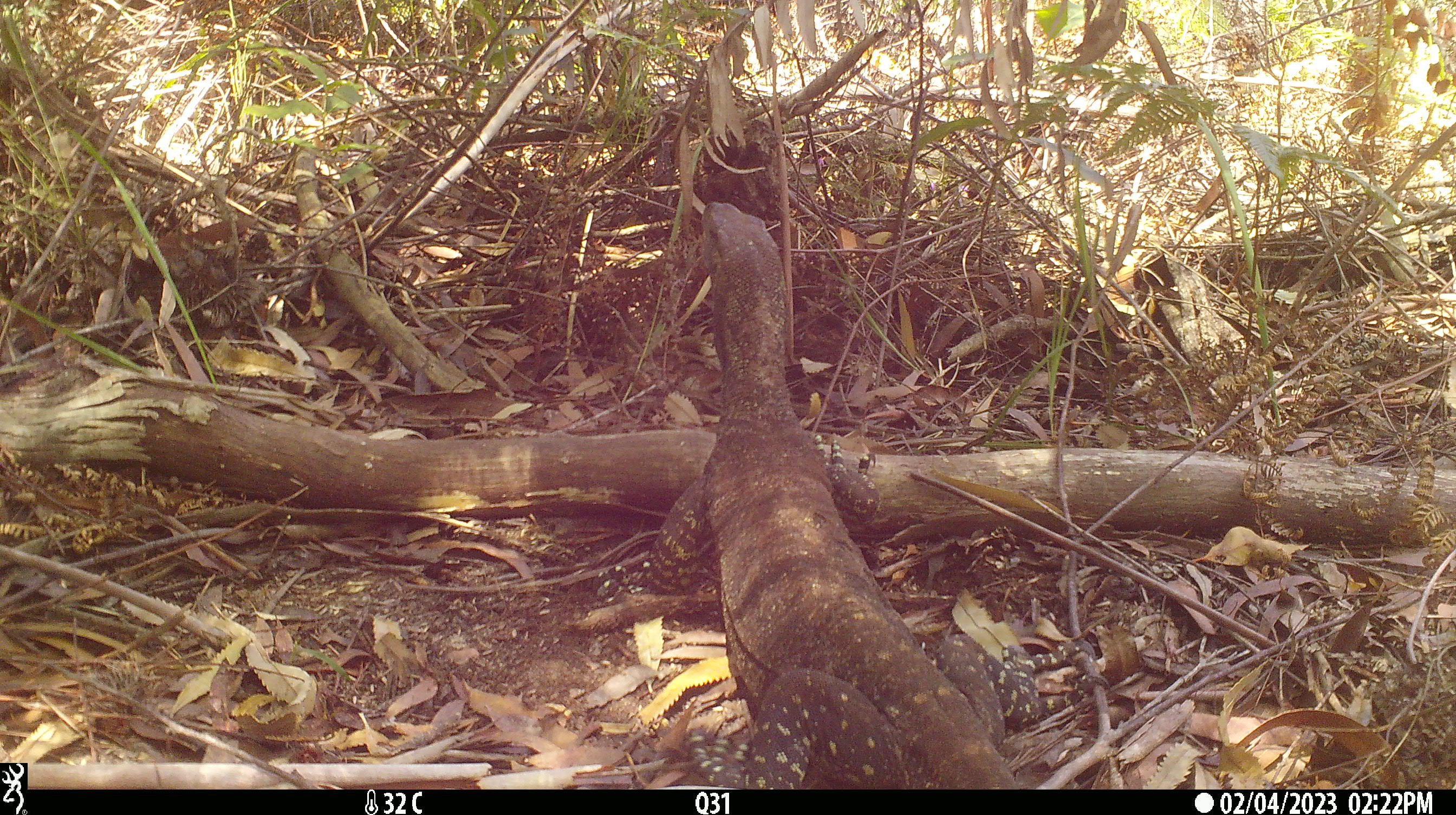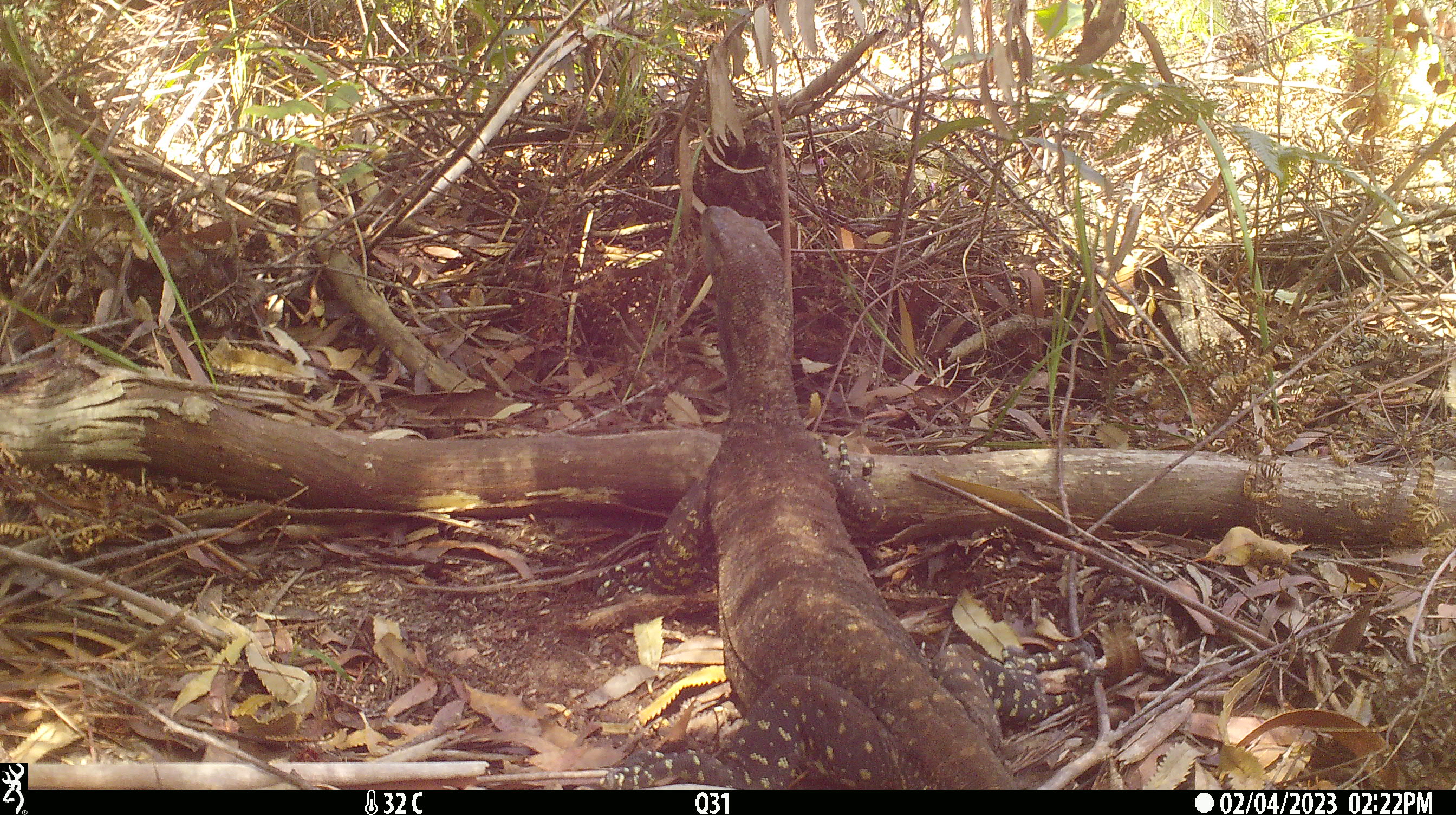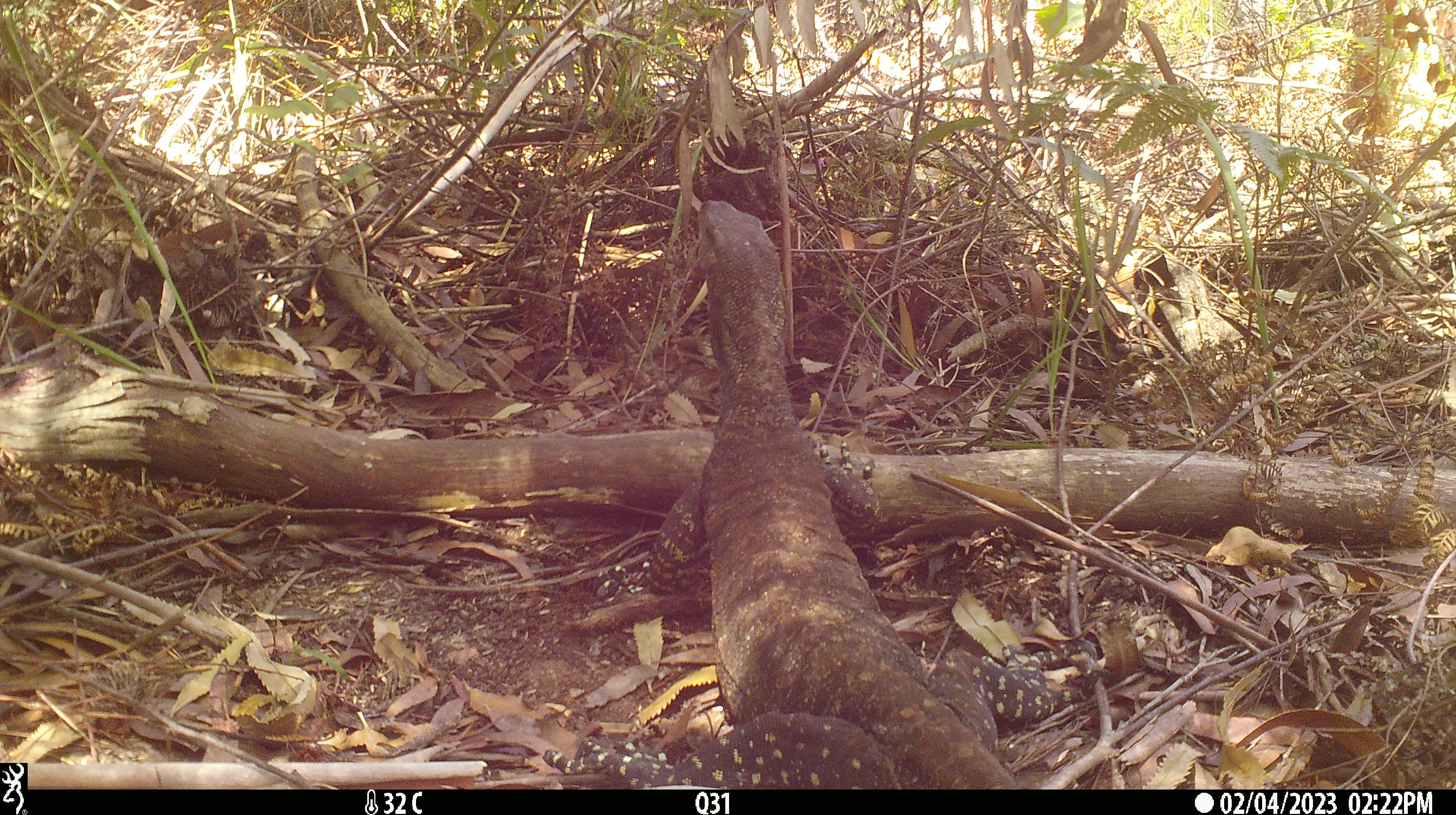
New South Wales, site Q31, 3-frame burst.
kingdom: Animalia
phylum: Chordata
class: Reptilia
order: Squamata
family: Varanidae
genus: Varanus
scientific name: Varanus varius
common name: lace monitor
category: goanna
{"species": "goanna (lace monitor) (Varanus varius)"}